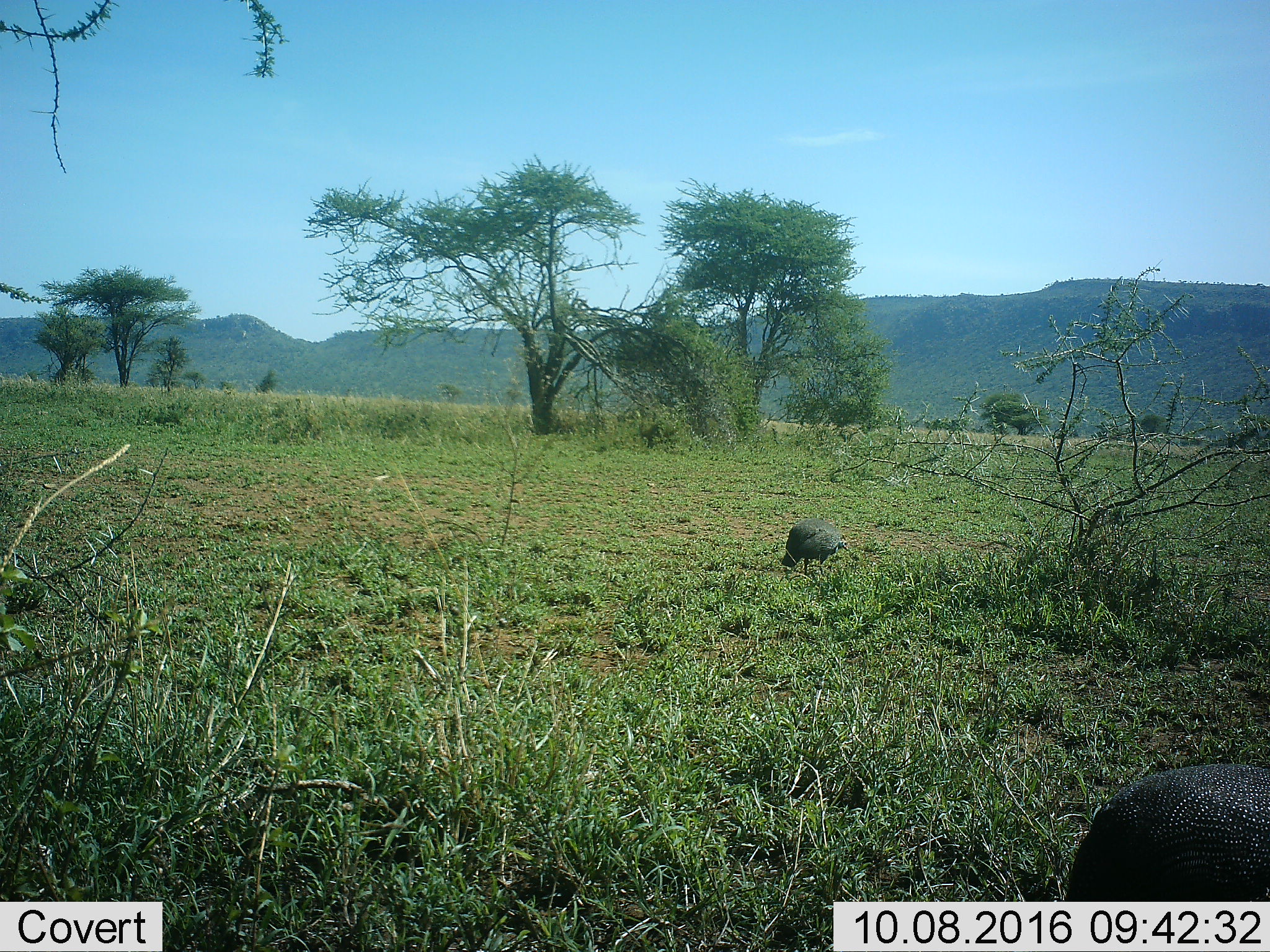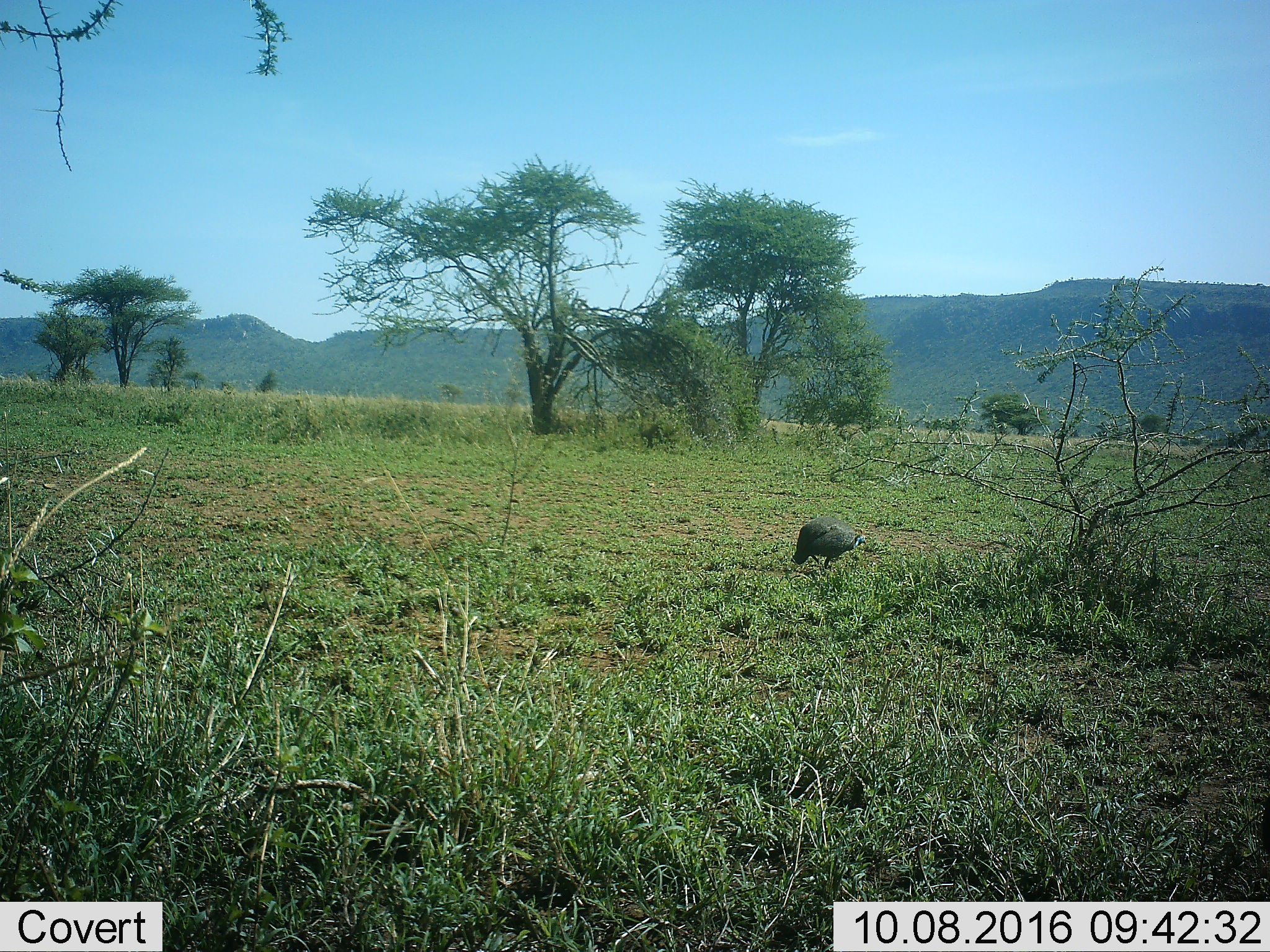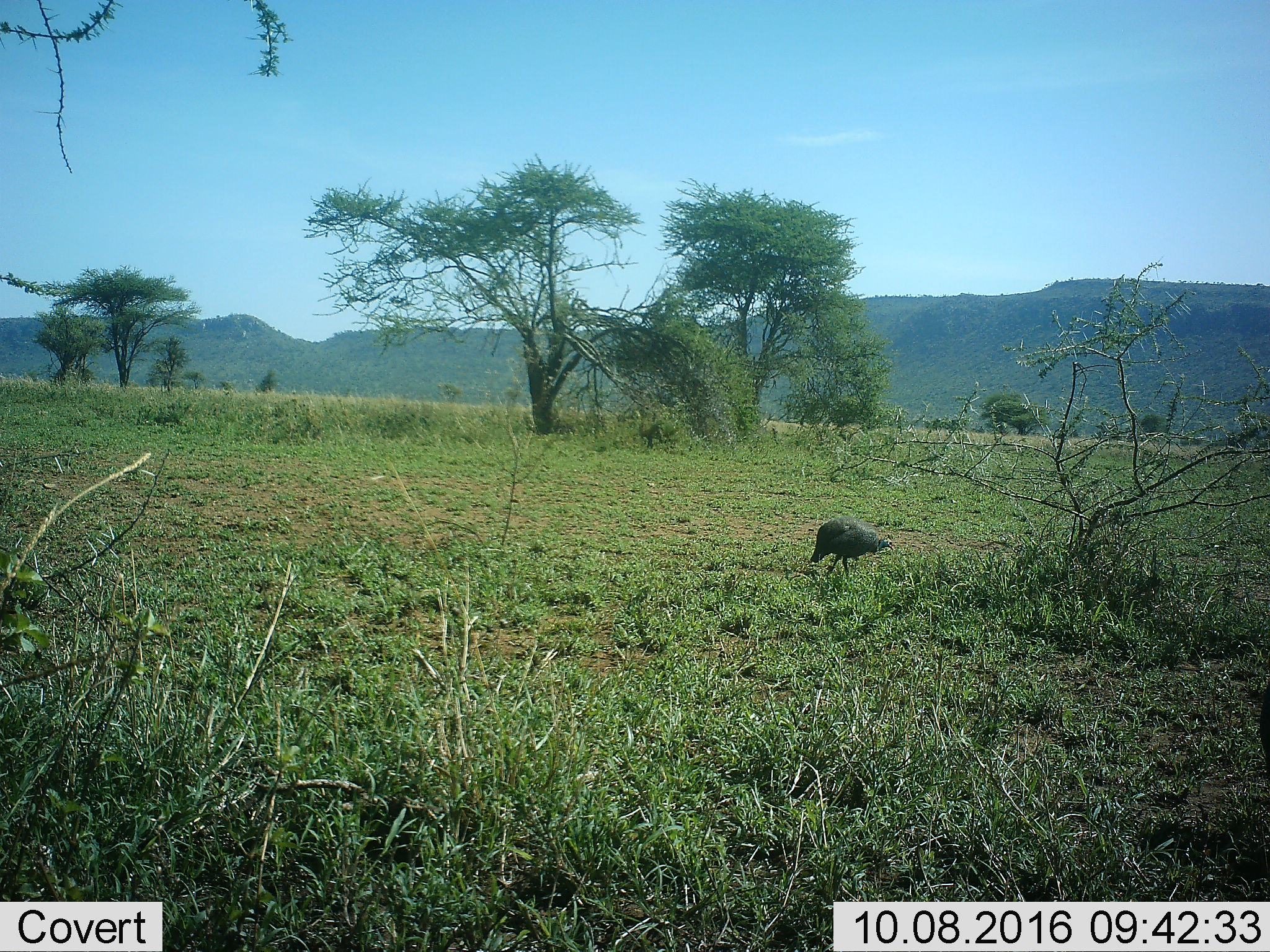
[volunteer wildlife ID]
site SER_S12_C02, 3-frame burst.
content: unidentified animal